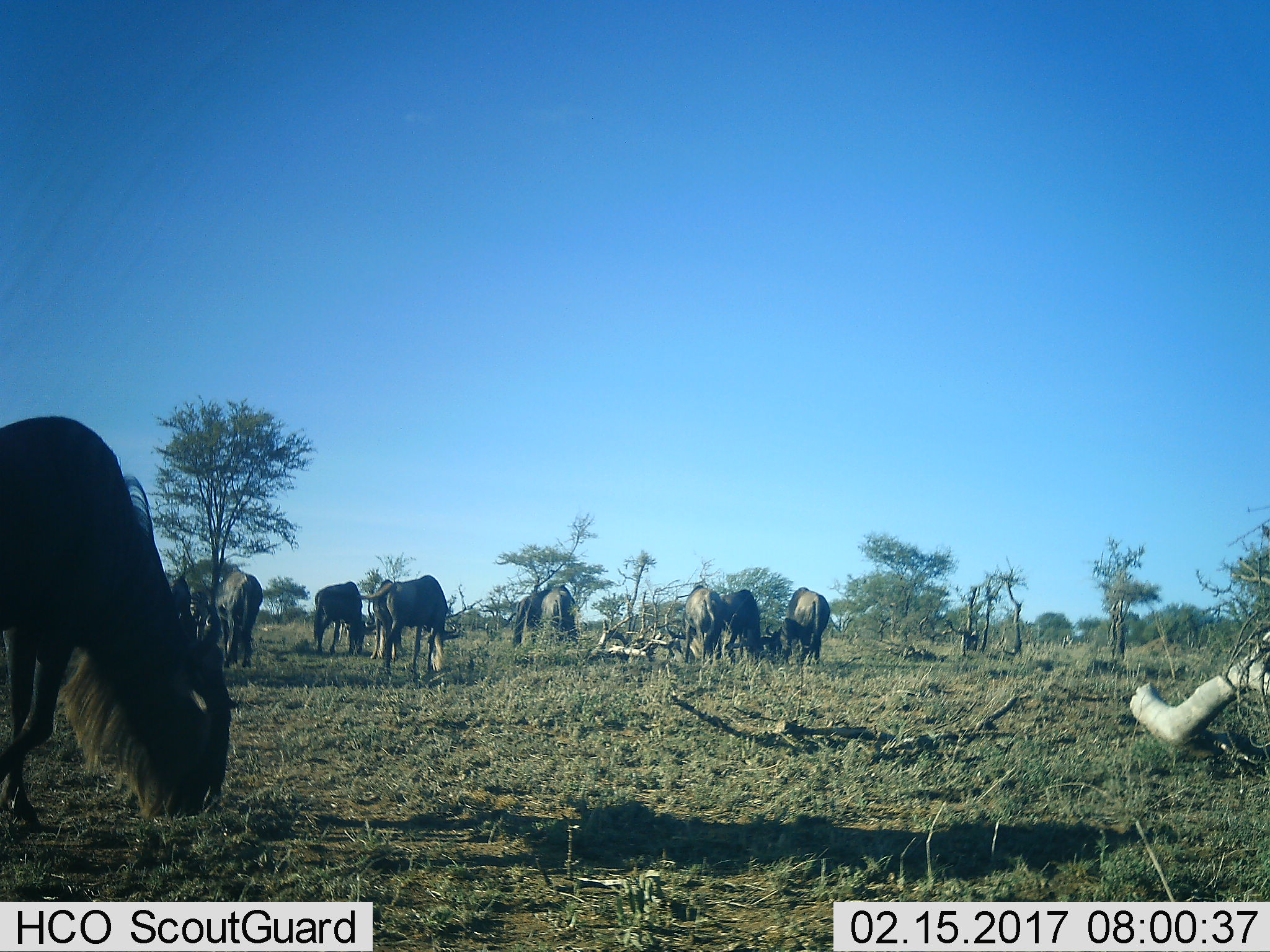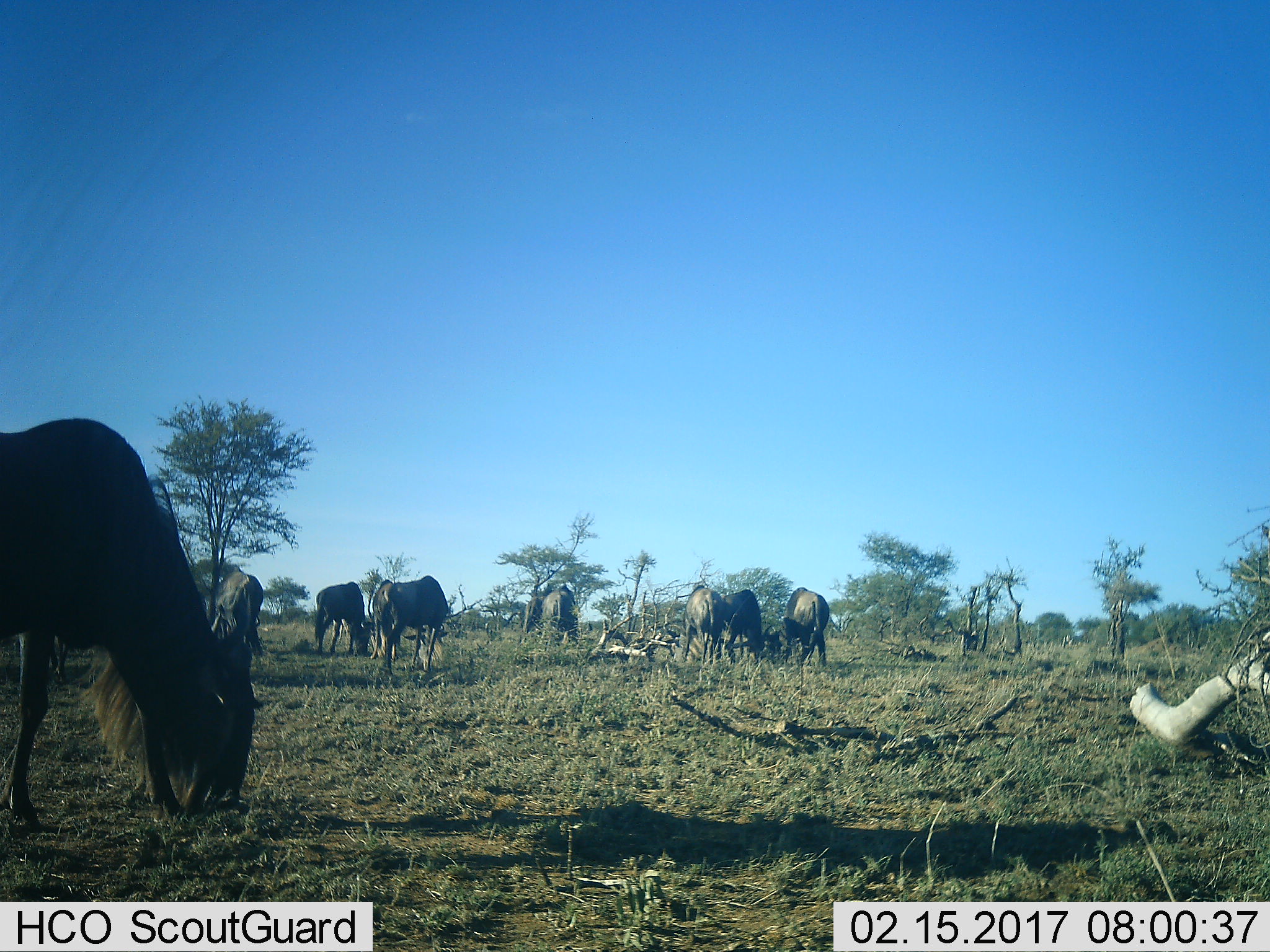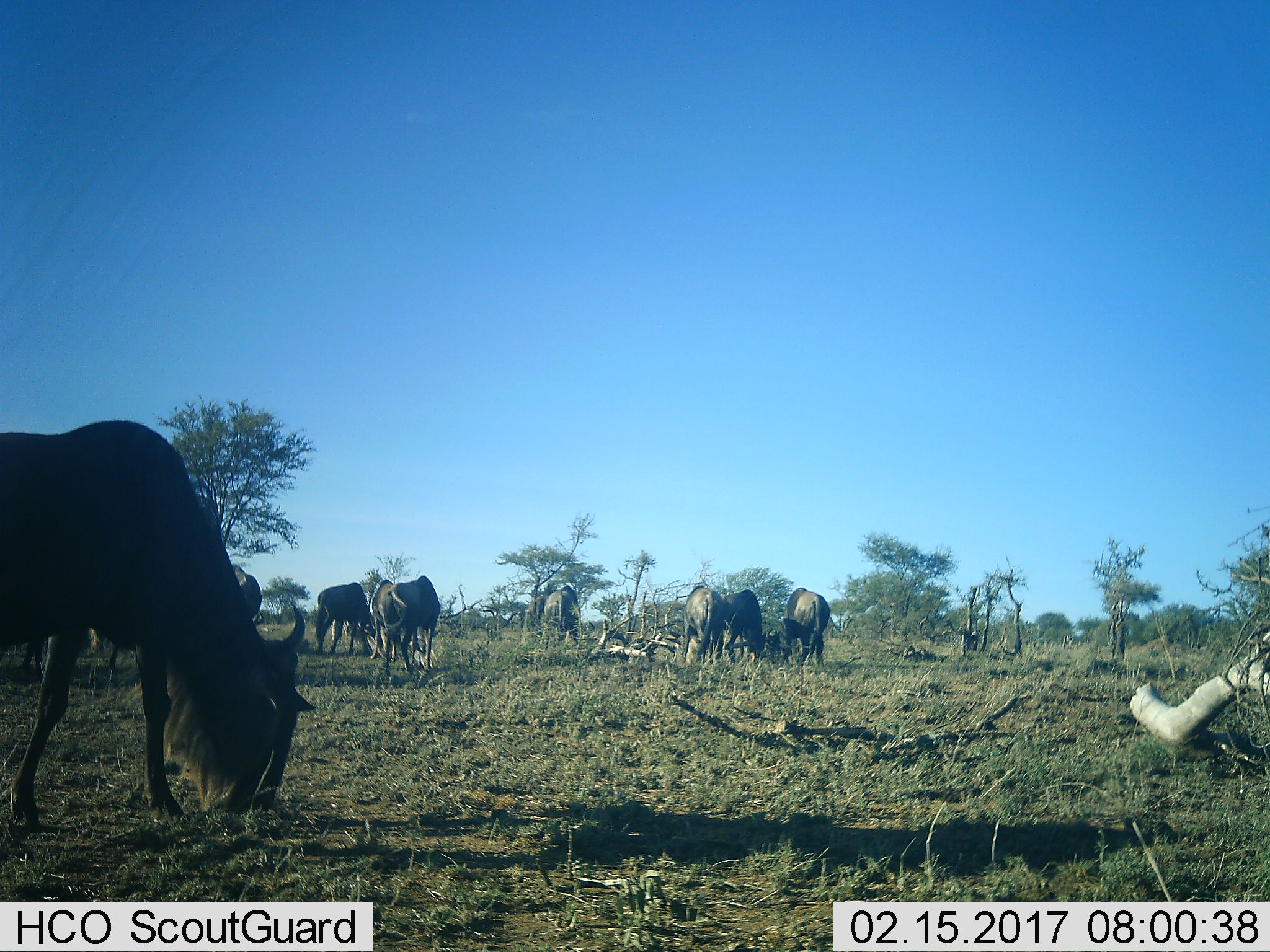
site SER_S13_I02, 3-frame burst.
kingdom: Animalia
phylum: Chordata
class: Mammalia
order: Artiodactyla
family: Bovidae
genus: Connochaetes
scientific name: Connochaetes taurinus taurinus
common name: blue wildebeest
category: wildebeestblue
Wildebeestblue (blue wildebeest) (Connochaetes taurinus taurinus), count 9. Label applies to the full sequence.